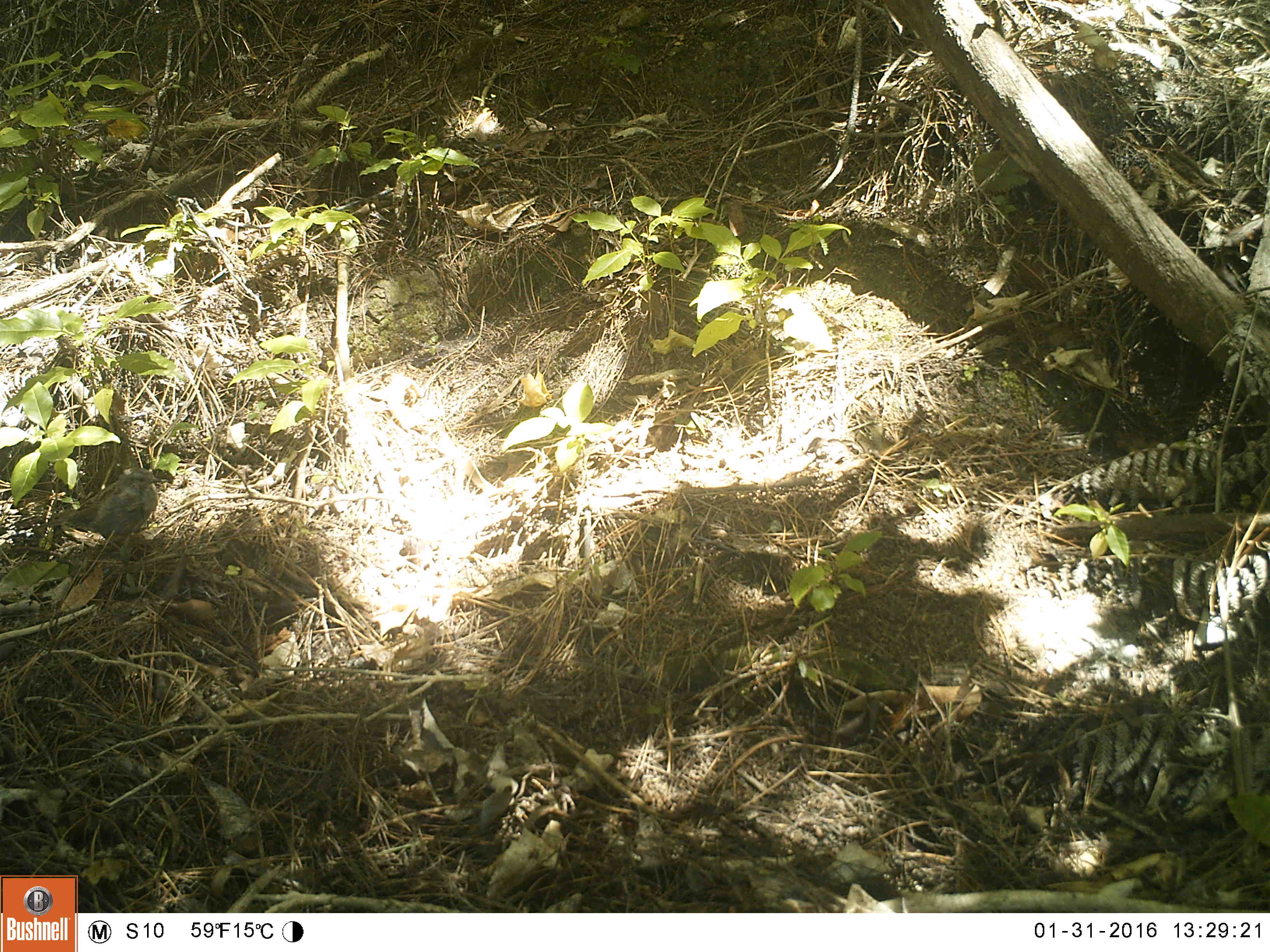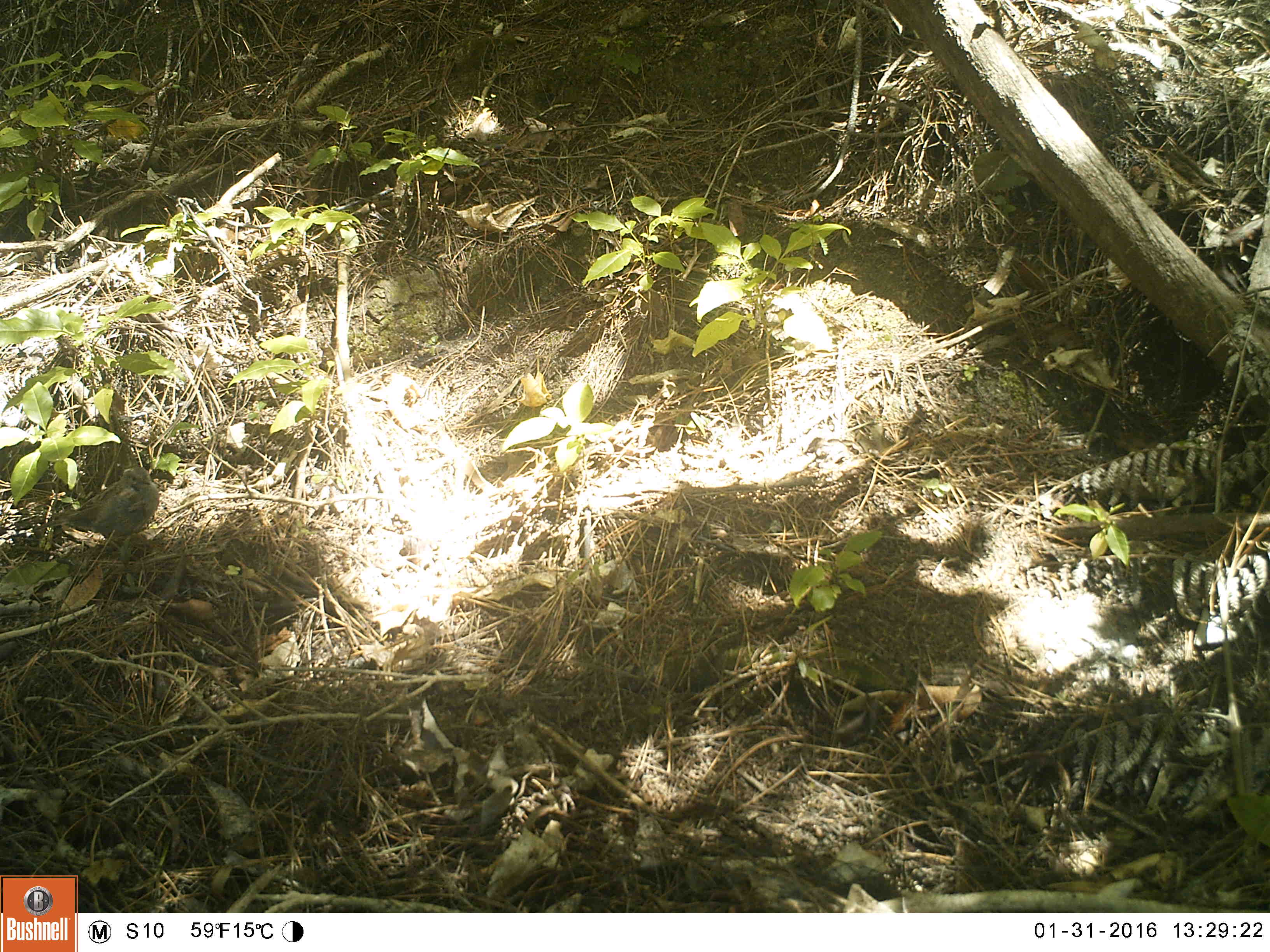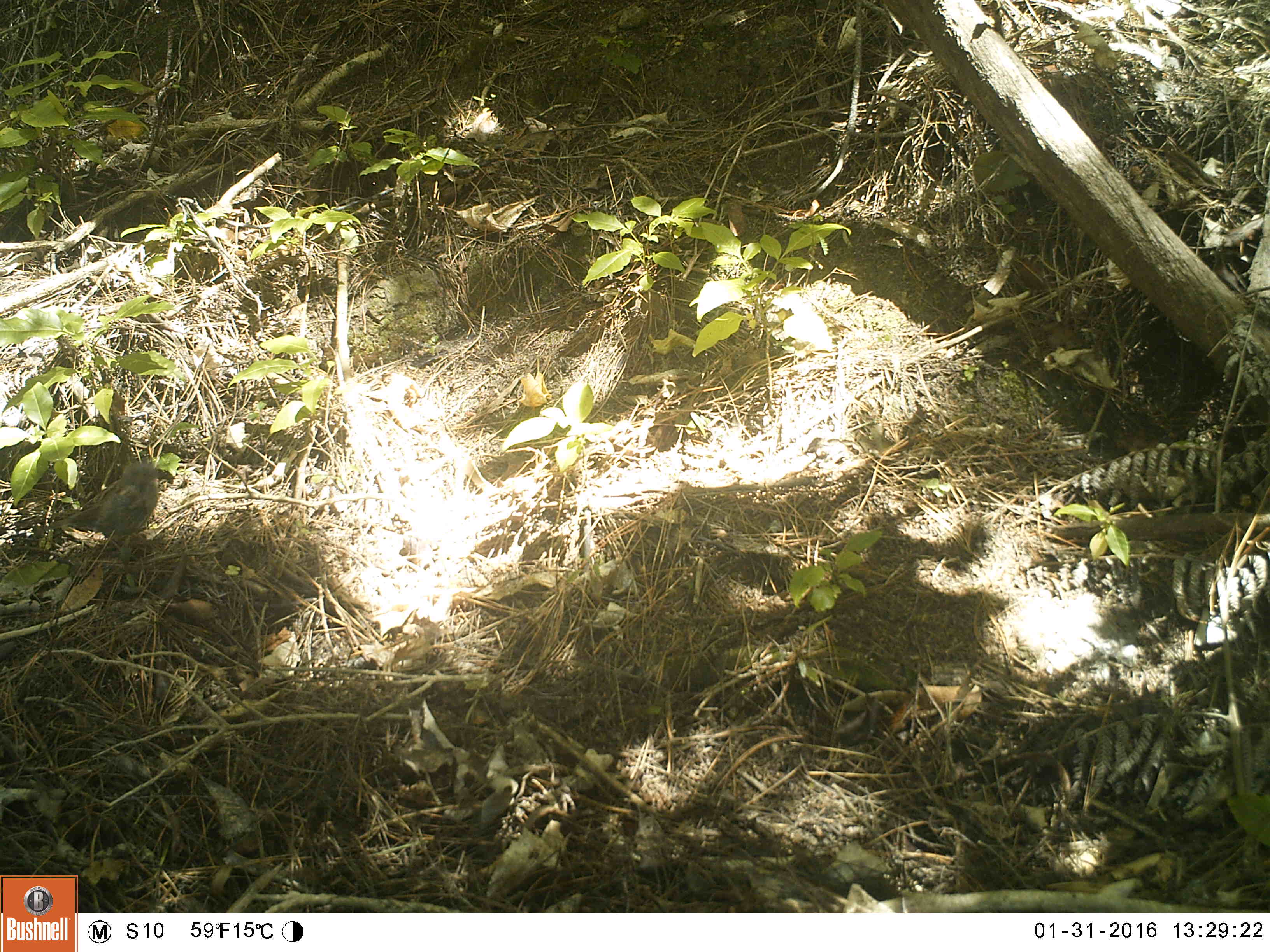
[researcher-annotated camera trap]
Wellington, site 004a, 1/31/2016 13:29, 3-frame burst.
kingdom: Animalia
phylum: Chordata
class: Aves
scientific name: Aves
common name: bird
Bird (Aves).